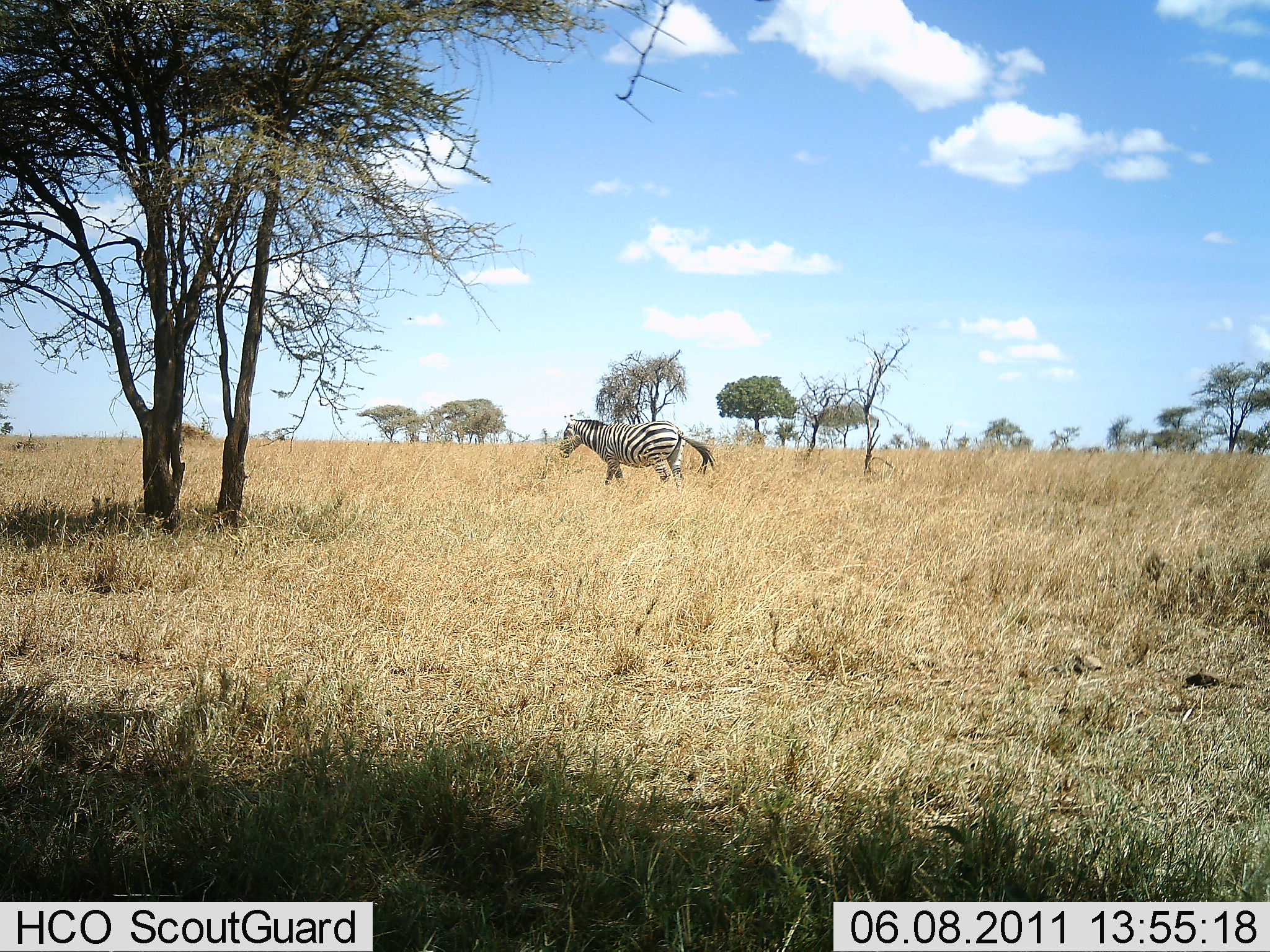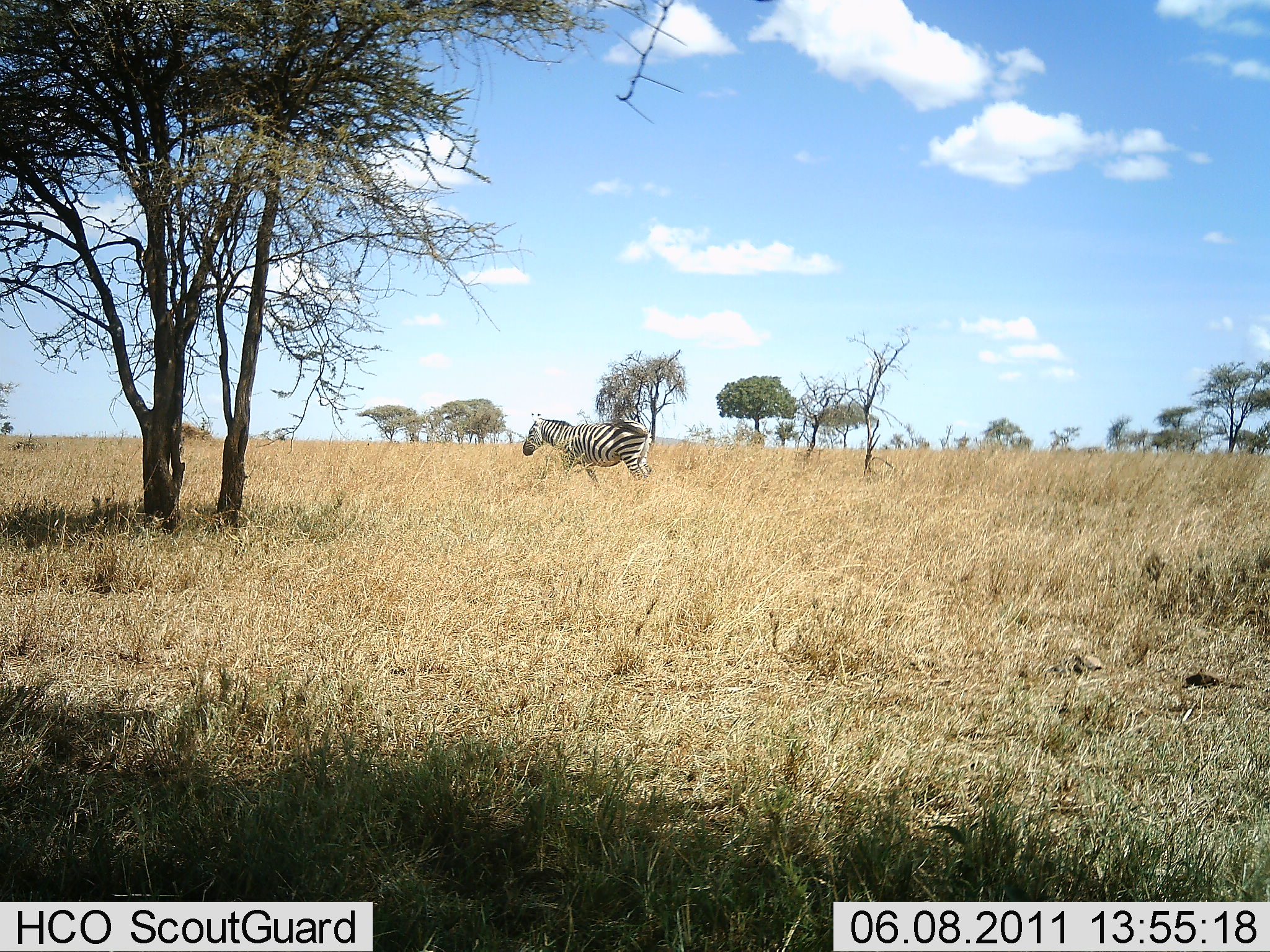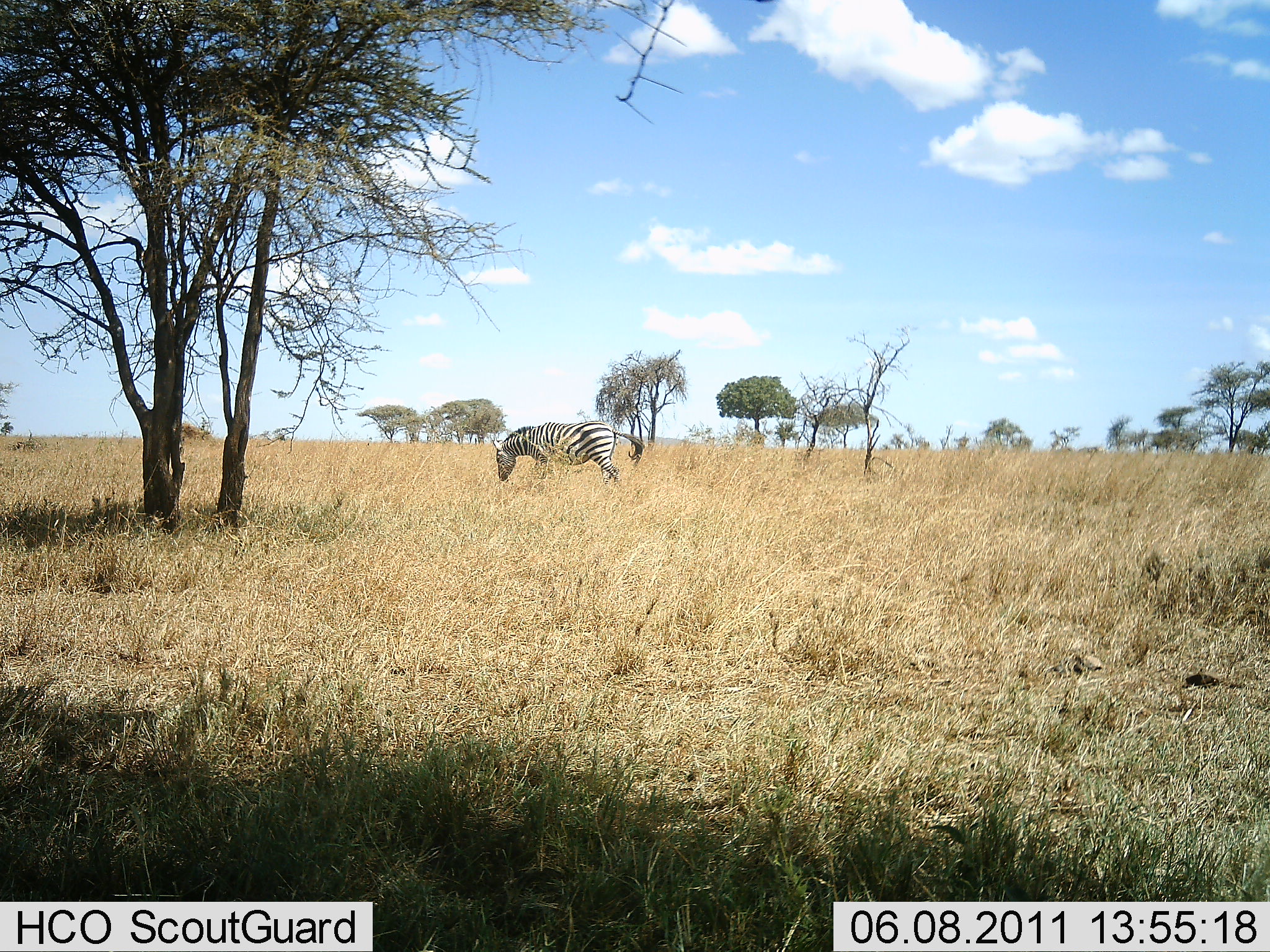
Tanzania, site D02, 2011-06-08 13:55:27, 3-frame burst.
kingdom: Animalia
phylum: Chordata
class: Mammalia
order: Perissodactyla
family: Equidae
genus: Equus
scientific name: Equus quagga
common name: plains zebra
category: zebra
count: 1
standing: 0%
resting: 0%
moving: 73%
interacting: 0%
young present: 0%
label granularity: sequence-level